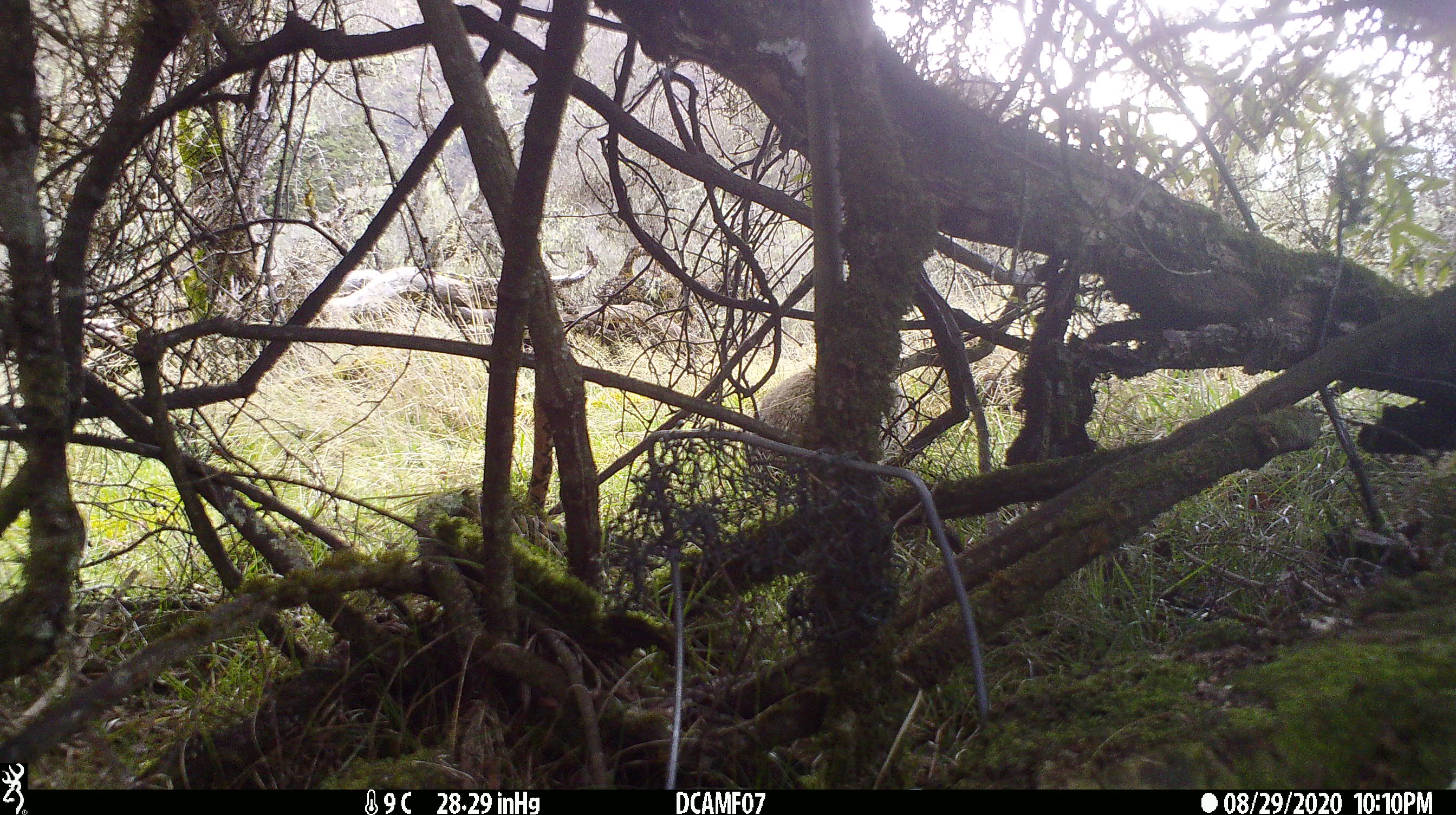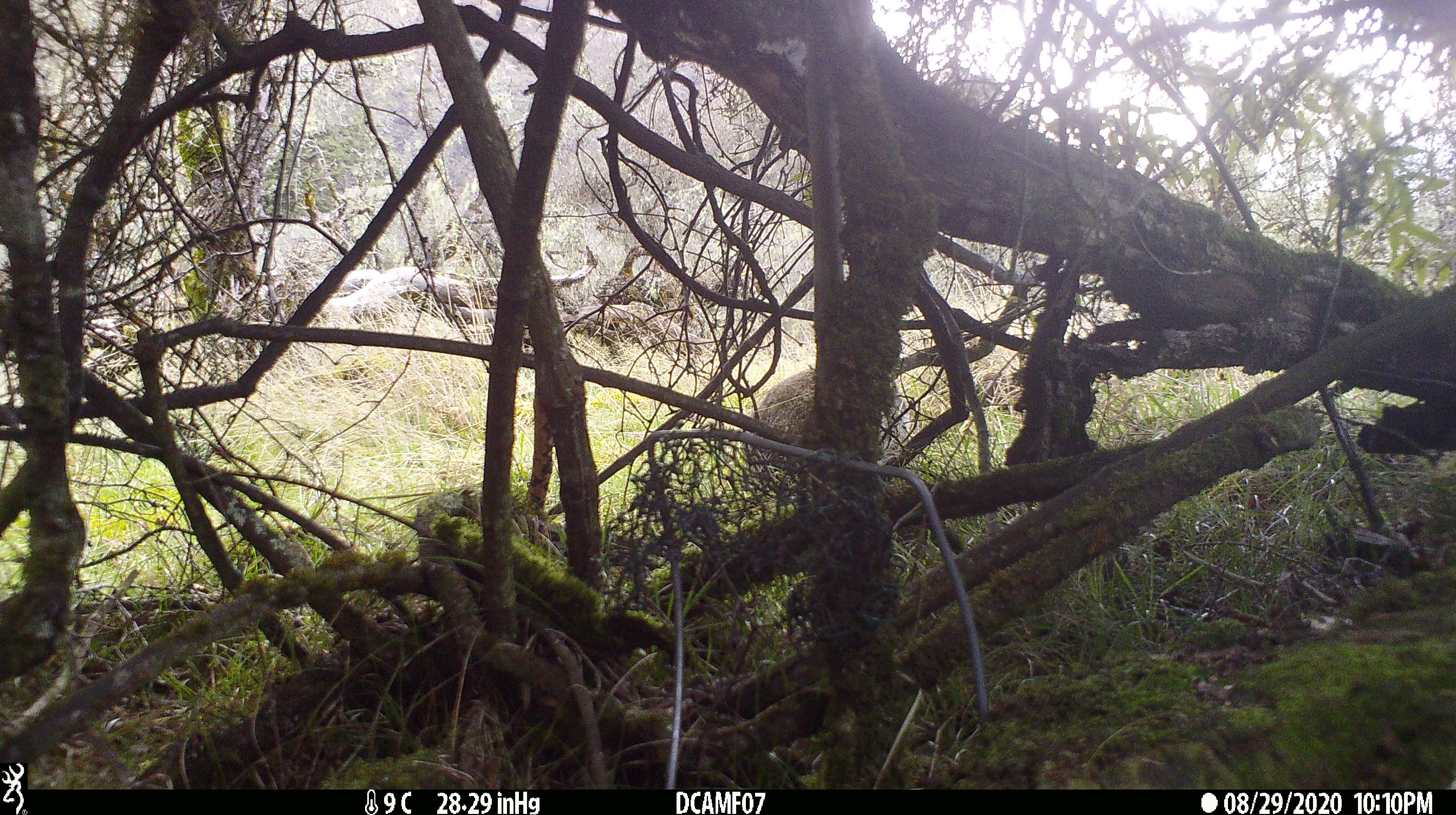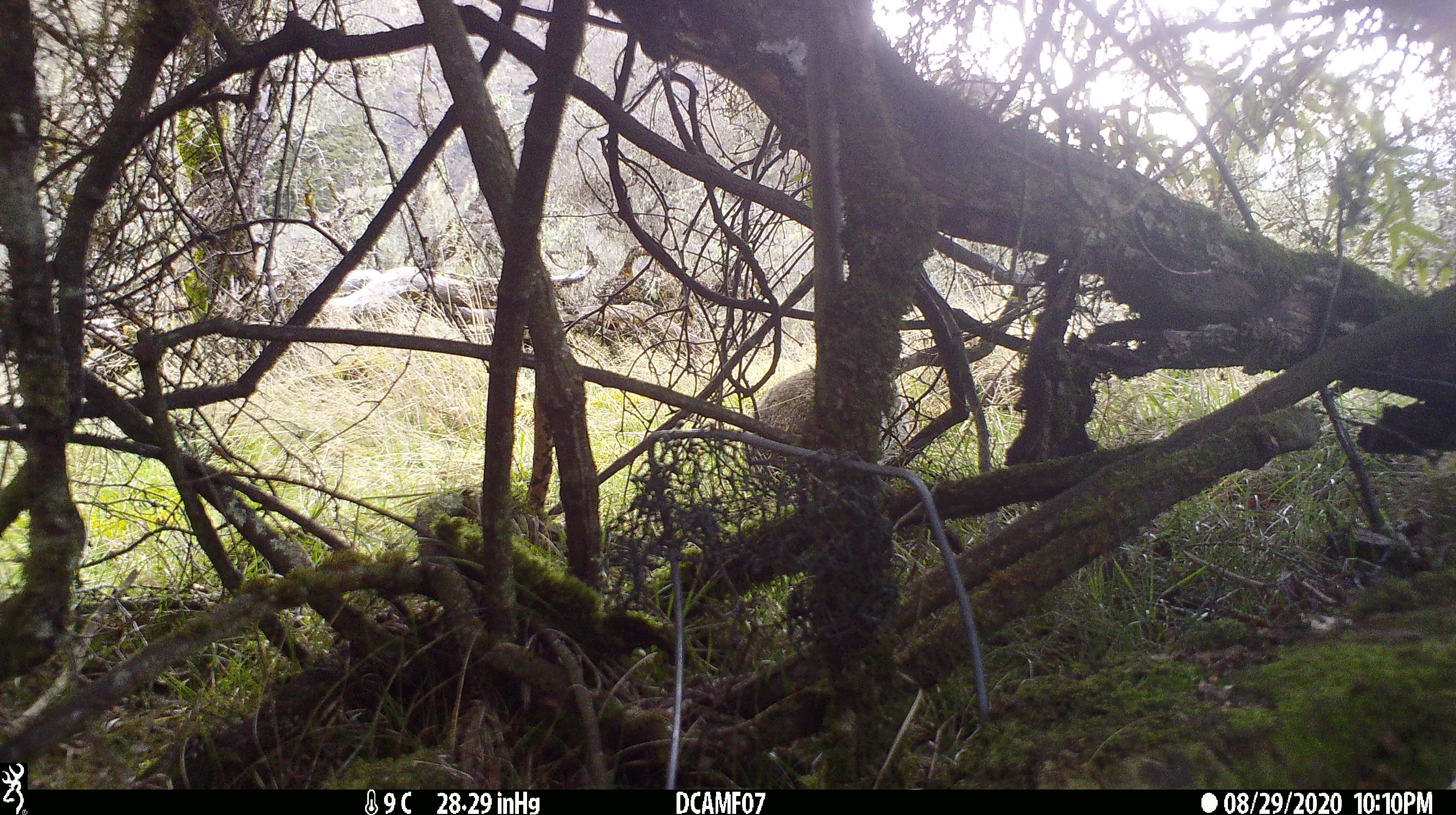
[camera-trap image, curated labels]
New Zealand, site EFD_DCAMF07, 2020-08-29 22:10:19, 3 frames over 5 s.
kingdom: Animalia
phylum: Chordata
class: Mammalia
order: Lagomorpha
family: Leporidae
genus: Oryctolagus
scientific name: Oryctolagus cuniculus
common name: european rabbit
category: rabbit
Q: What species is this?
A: Rabbit (european rabbit) (Oryctolagus cuniculus).